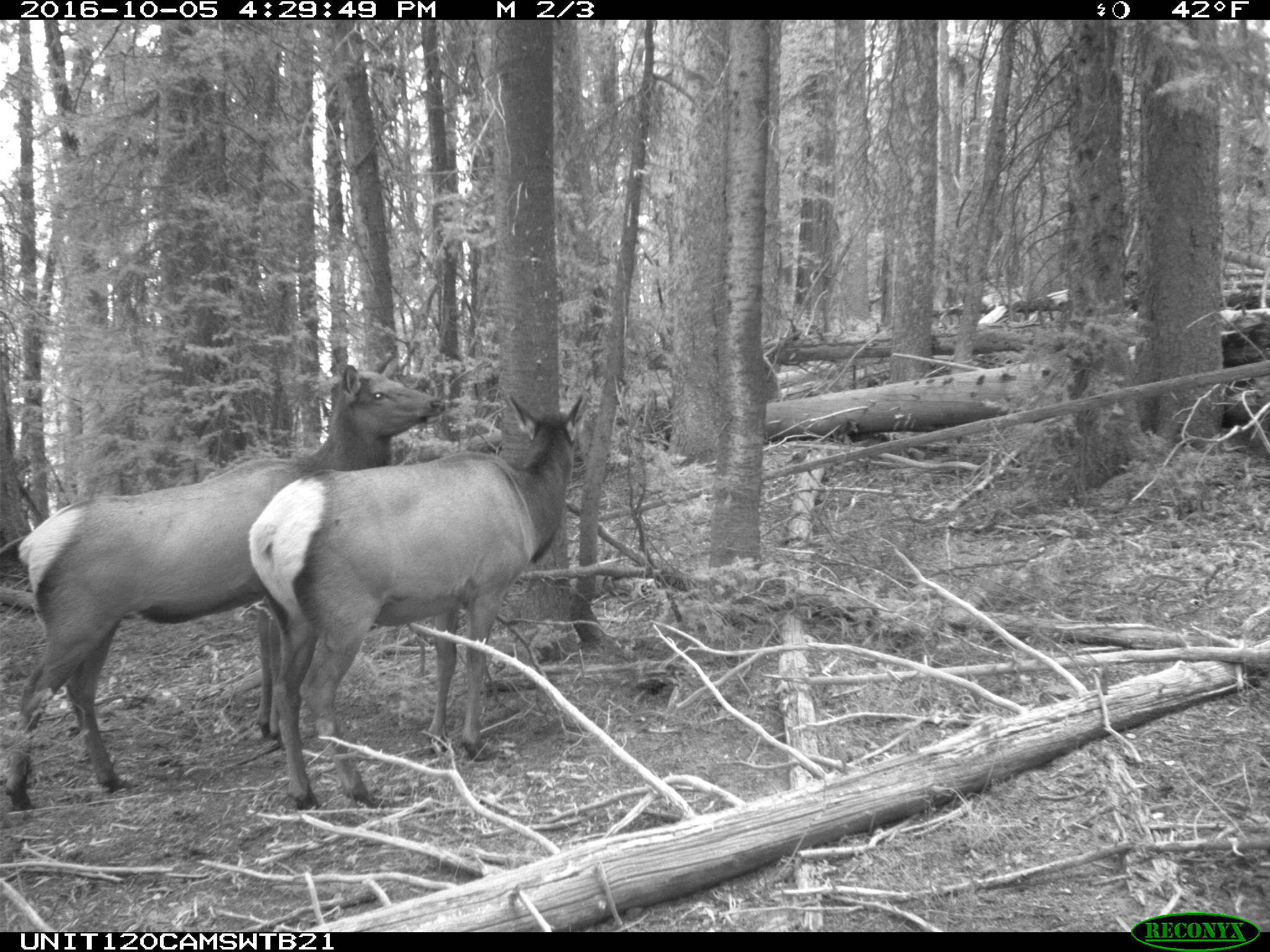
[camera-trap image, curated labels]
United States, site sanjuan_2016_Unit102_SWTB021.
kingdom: Animalia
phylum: Chordata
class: Mammalia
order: Artiodactyla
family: Cervidae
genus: Cervus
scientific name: Cervus elaphus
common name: red deer